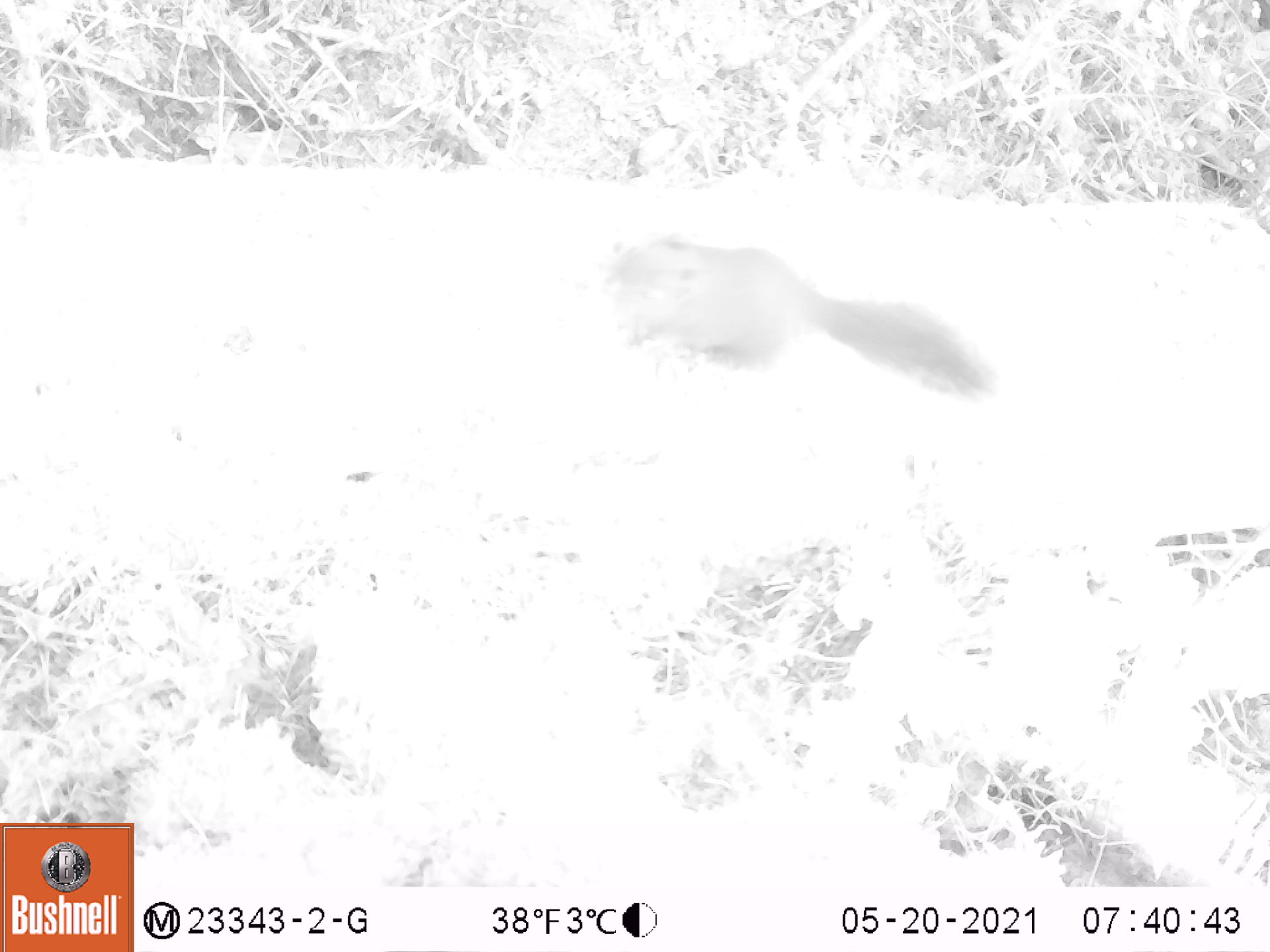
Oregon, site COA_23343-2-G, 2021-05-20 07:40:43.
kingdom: Animalia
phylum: Chordata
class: Mammalia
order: Rodentia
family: Sciuridae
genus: Tamiasciurus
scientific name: Tamiasciurus douglasii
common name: douglas squirrel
Douglas squirrel (Tamiasciurus douglasii).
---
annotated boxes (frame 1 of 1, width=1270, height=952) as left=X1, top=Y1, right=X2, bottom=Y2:
douglas squirrel: left=589, top=224, right=1000, bottom=406